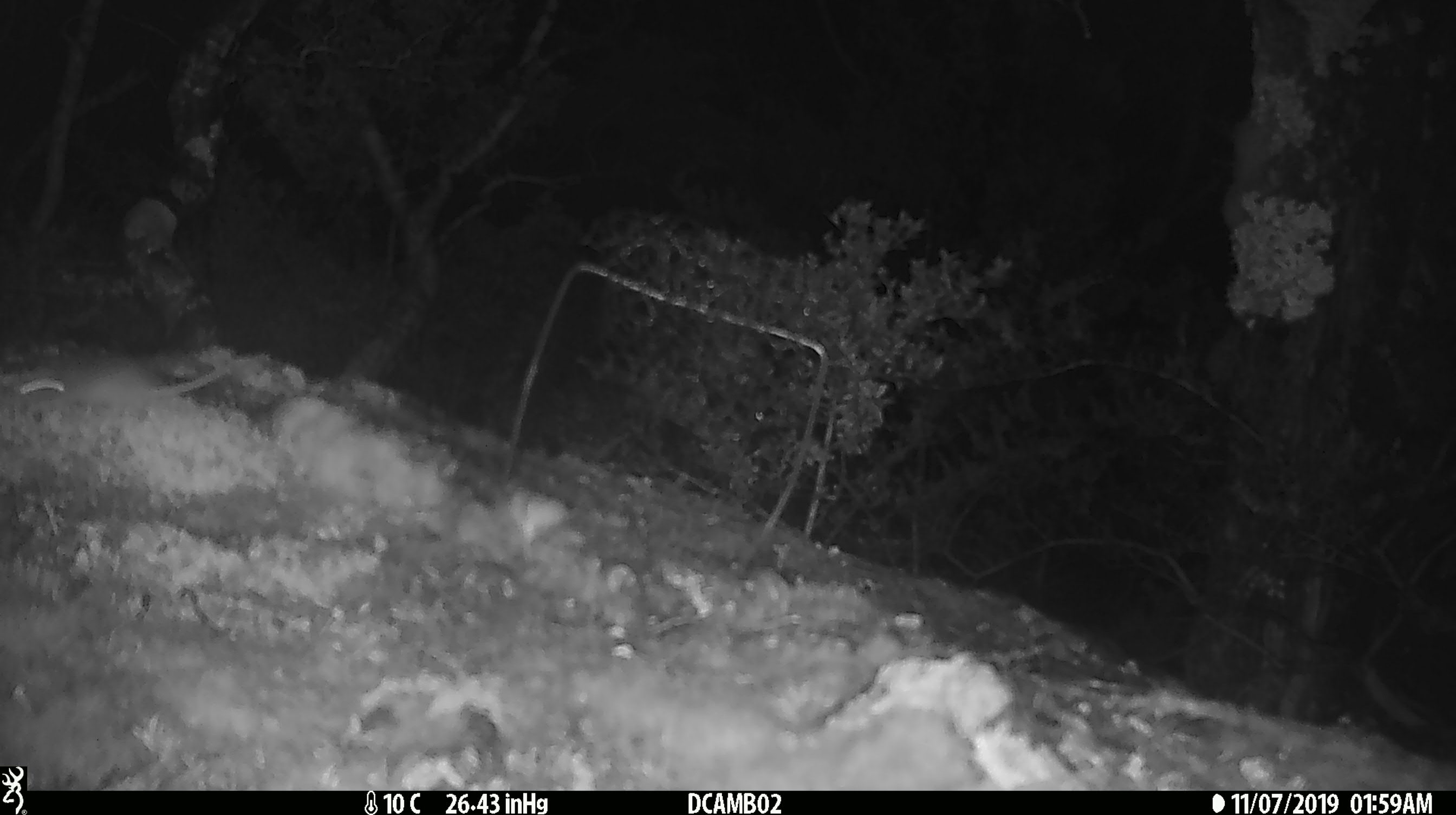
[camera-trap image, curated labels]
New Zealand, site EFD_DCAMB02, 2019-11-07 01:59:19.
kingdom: Animalia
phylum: Chordata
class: Mammalia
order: Rodentia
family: Muridae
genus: Mus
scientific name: Mus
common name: mouse